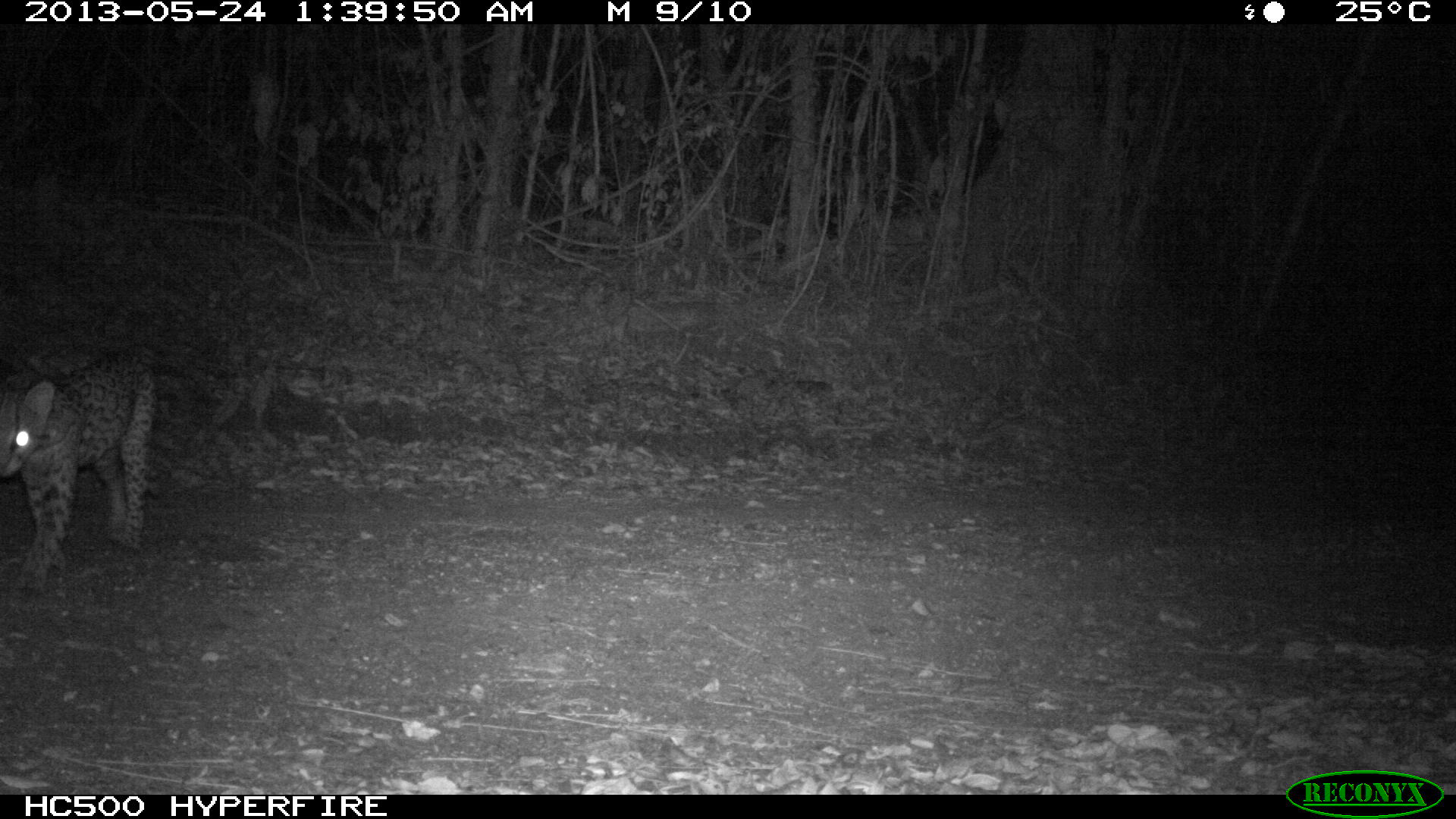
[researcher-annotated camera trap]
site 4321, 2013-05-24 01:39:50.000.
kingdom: Animalia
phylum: Chordata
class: Mammalia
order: Carnivora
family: Felidae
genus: Leopardus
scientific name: Leopardus pardalis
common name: ocelot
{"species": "Leopardus pardalis (ocelot)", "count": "1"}